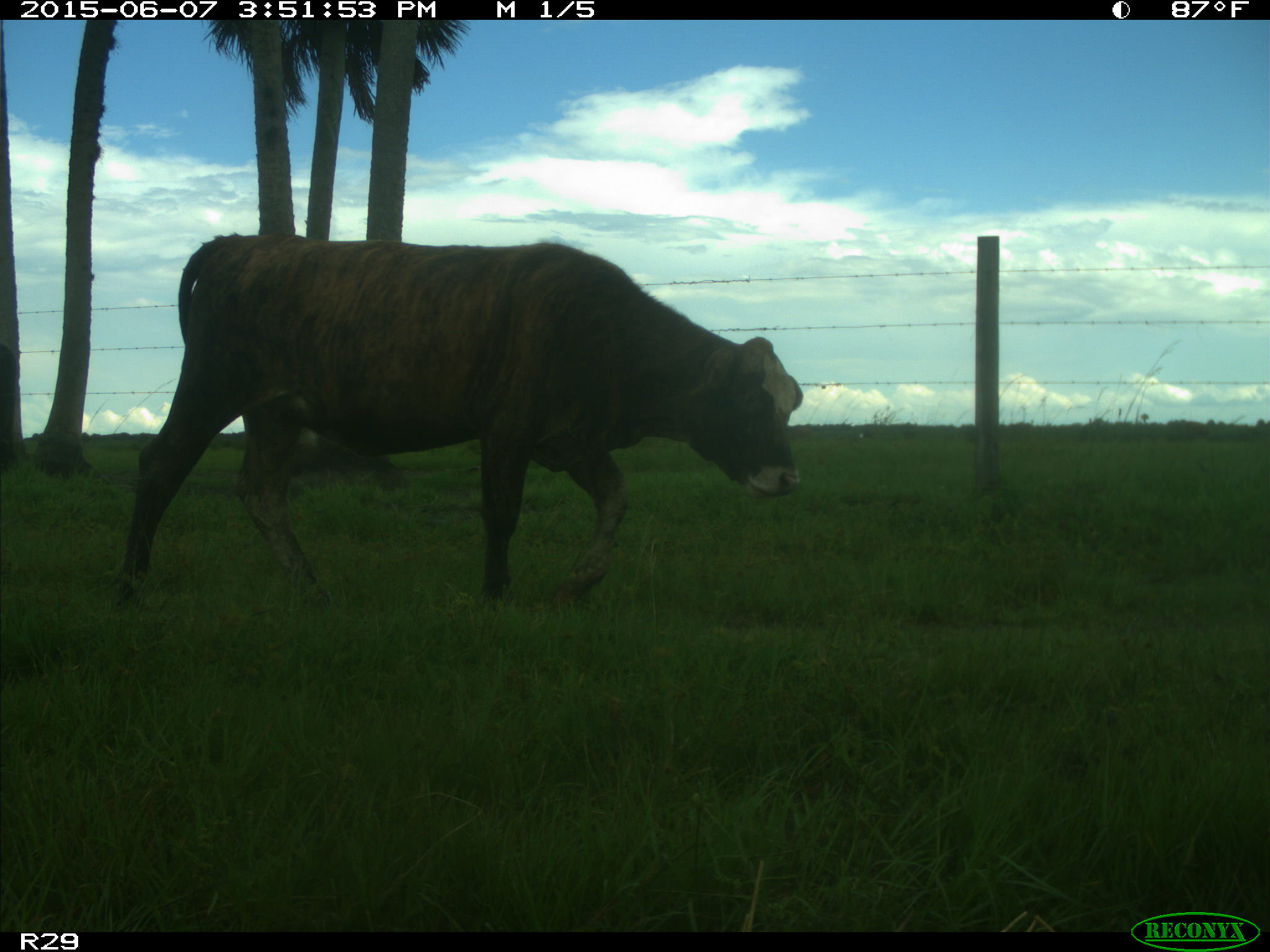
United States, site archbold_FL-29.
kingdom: Animalia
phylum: Chordata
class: Mammalia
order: Artiodactyla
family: Bovidae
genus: Bos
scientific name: Bos taurus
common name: domestic cow